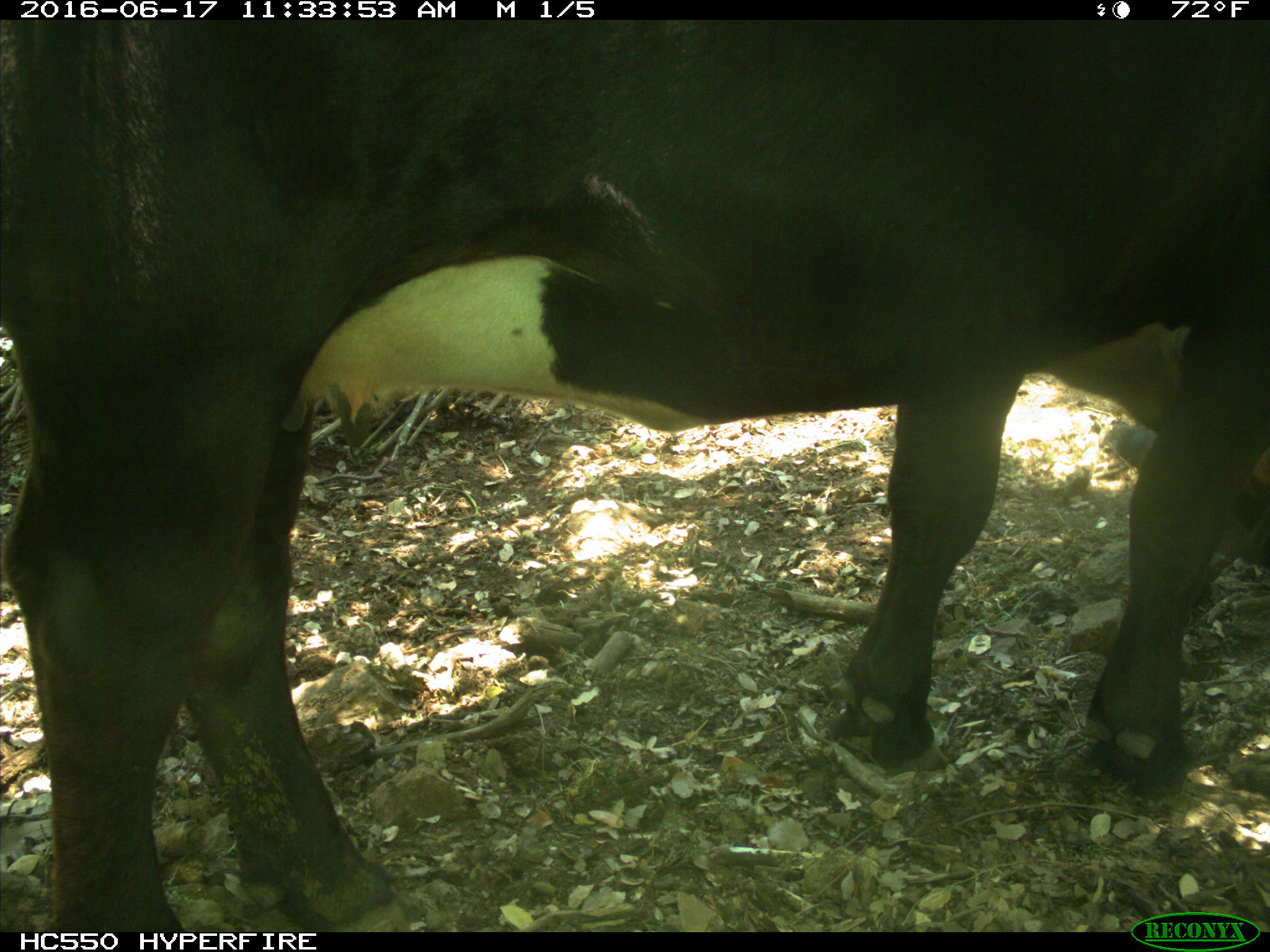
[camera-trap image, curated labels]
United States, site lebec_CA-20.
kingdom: Animalia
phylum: Chordata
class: Mammalia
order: Artiodactyla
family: Bovidae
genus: Bos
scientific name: Bos taurus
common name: domestic cow